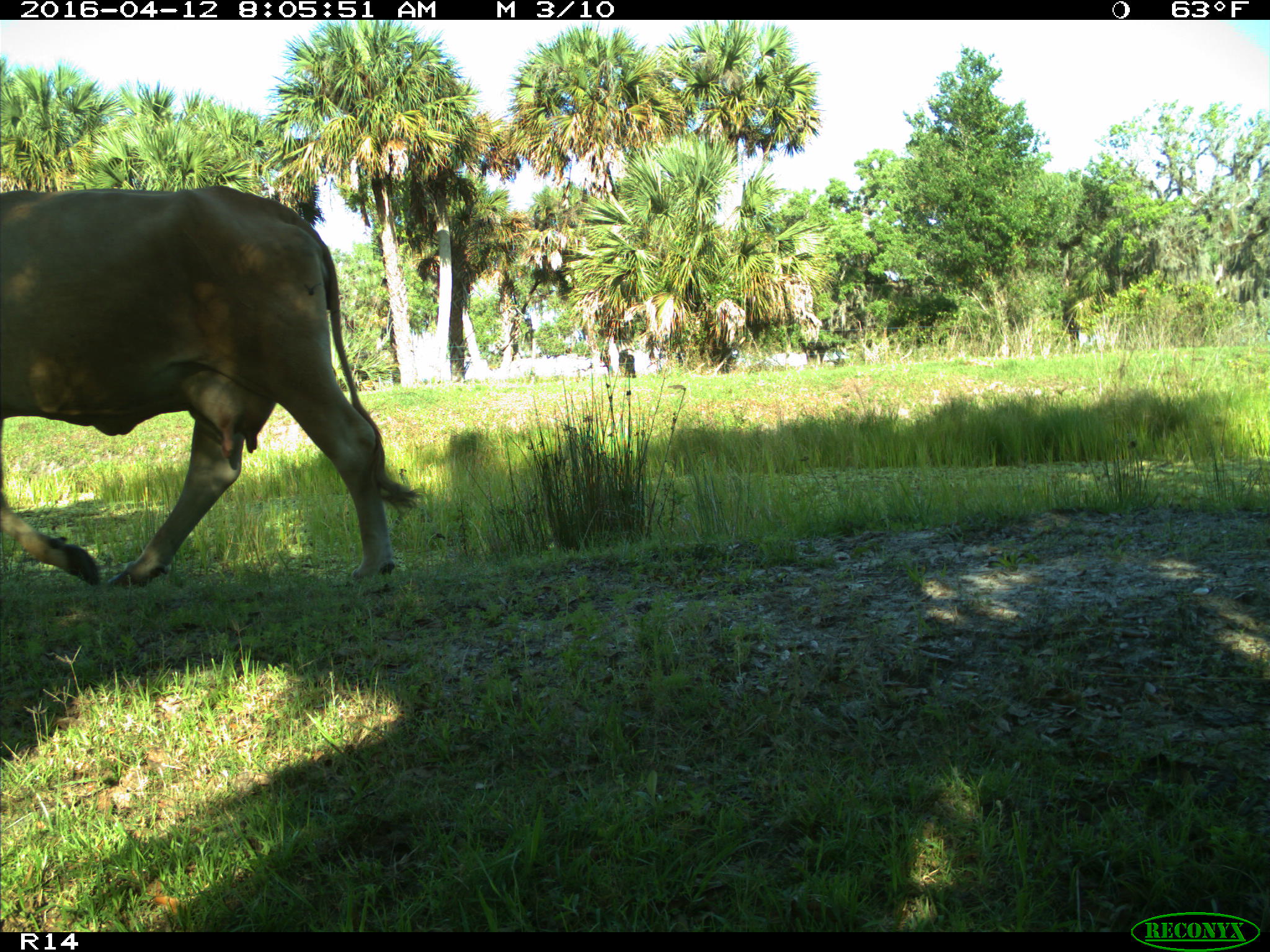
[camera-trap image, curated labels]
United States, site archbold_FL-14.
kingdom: Animalia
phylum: Chordata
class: Mammalia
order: Artiodactyla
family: Bovidae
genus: Bos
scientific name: Bos taurus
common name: domestic cow